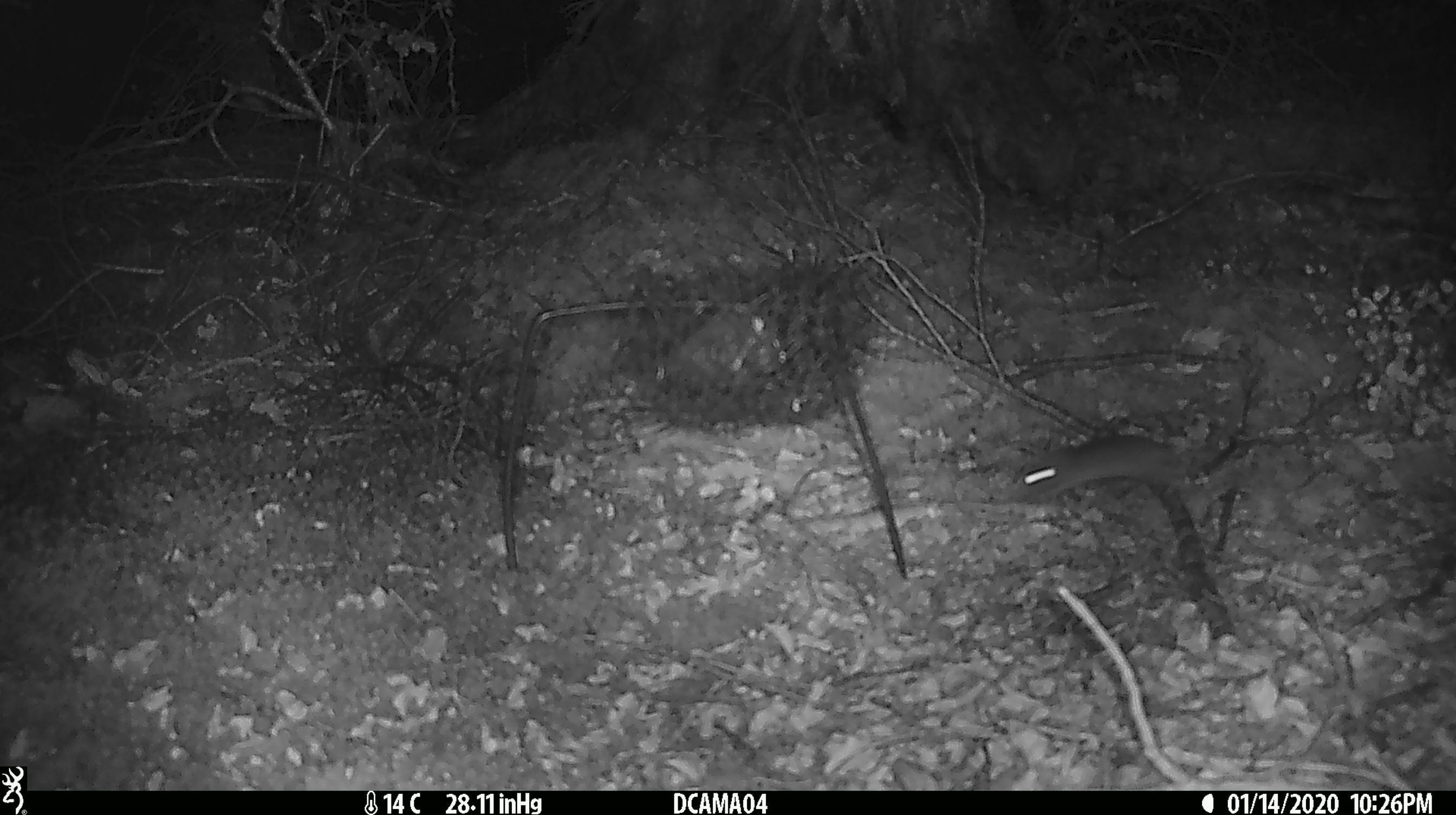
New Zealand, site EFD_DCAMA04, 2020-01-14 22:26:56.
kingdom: Animalia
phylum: Chordata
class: Mammalia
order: Rodentia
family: Muridae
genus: Mus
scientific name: Mus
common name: mouse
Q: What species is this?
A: Mouse (Mus).